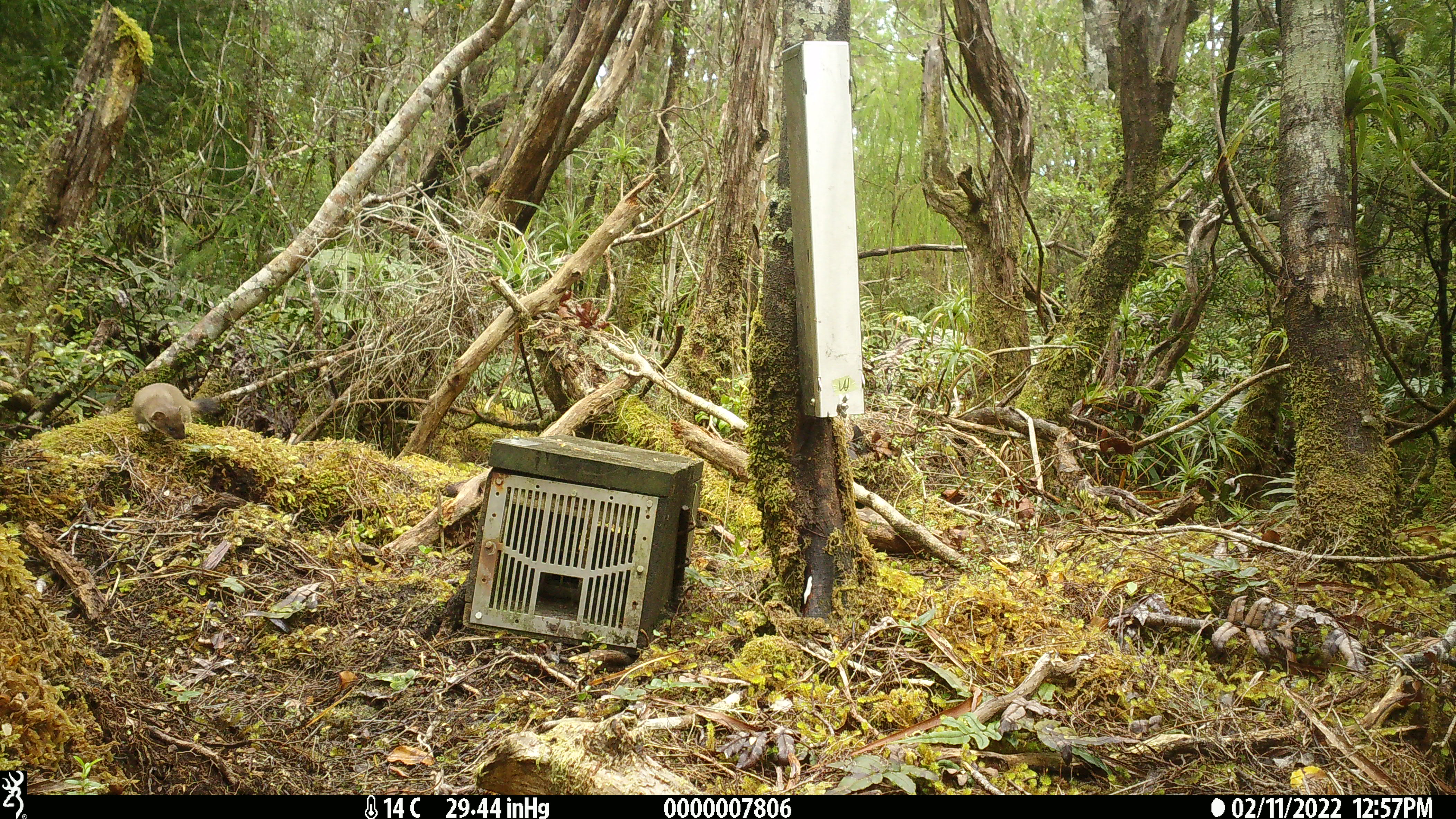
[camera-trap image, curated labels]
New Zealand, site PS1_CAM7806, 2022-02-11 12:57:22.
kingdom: Animalia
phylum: Chordata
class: Mammalia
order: Carnivora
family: Mustelidae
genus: Mustela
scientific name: Mustela erminea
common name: stoat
Stoat (Mustela erminea).